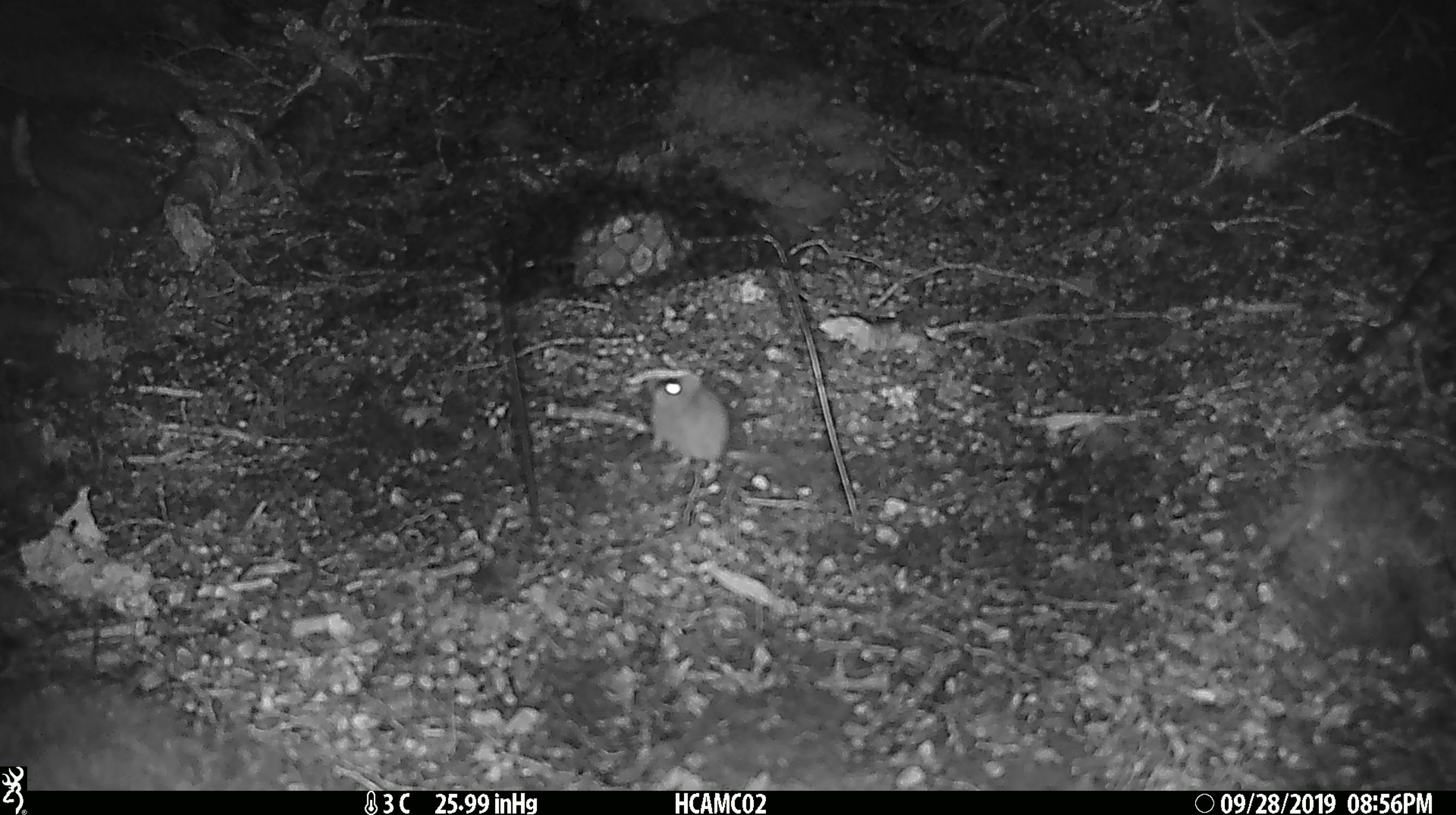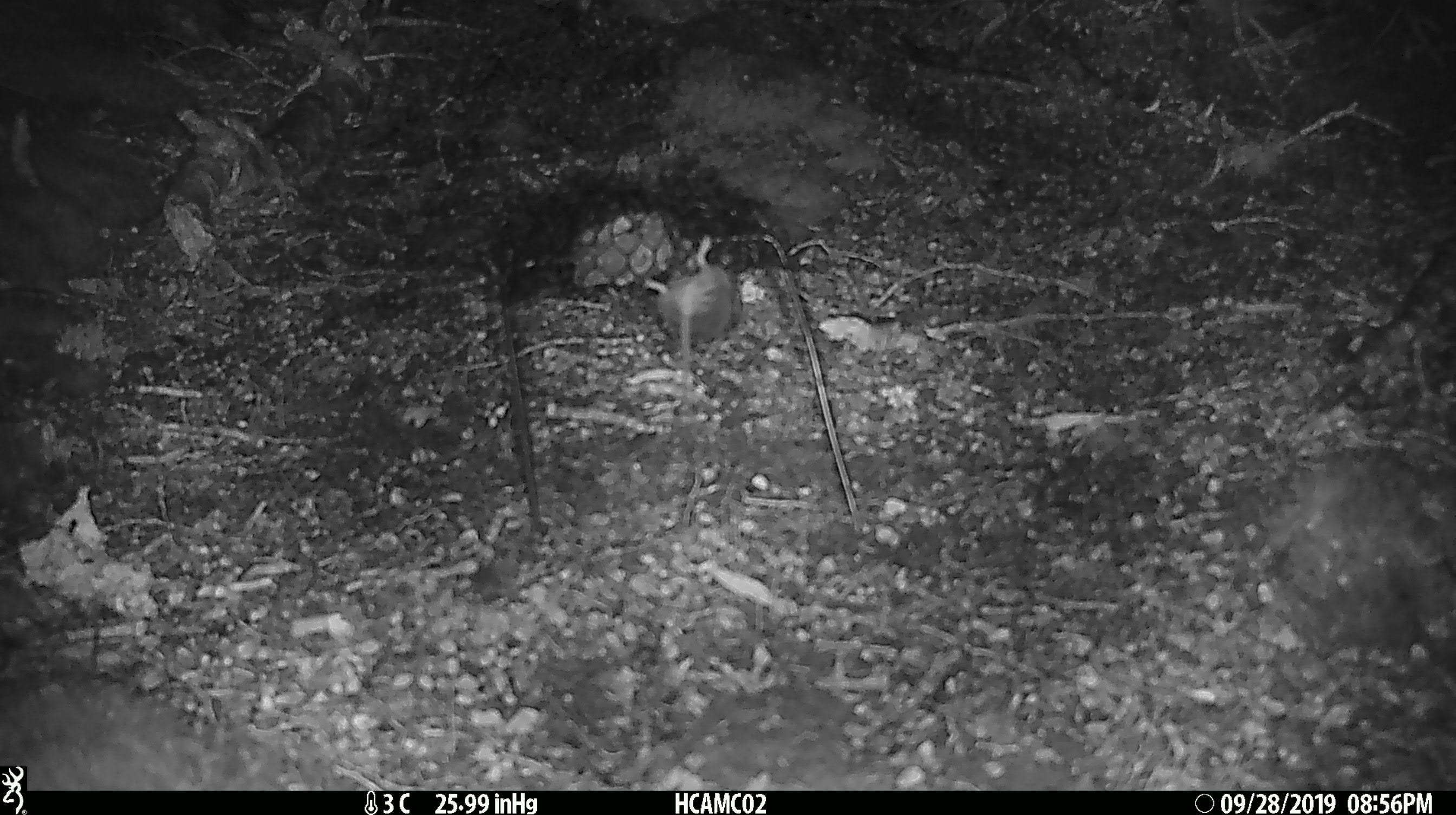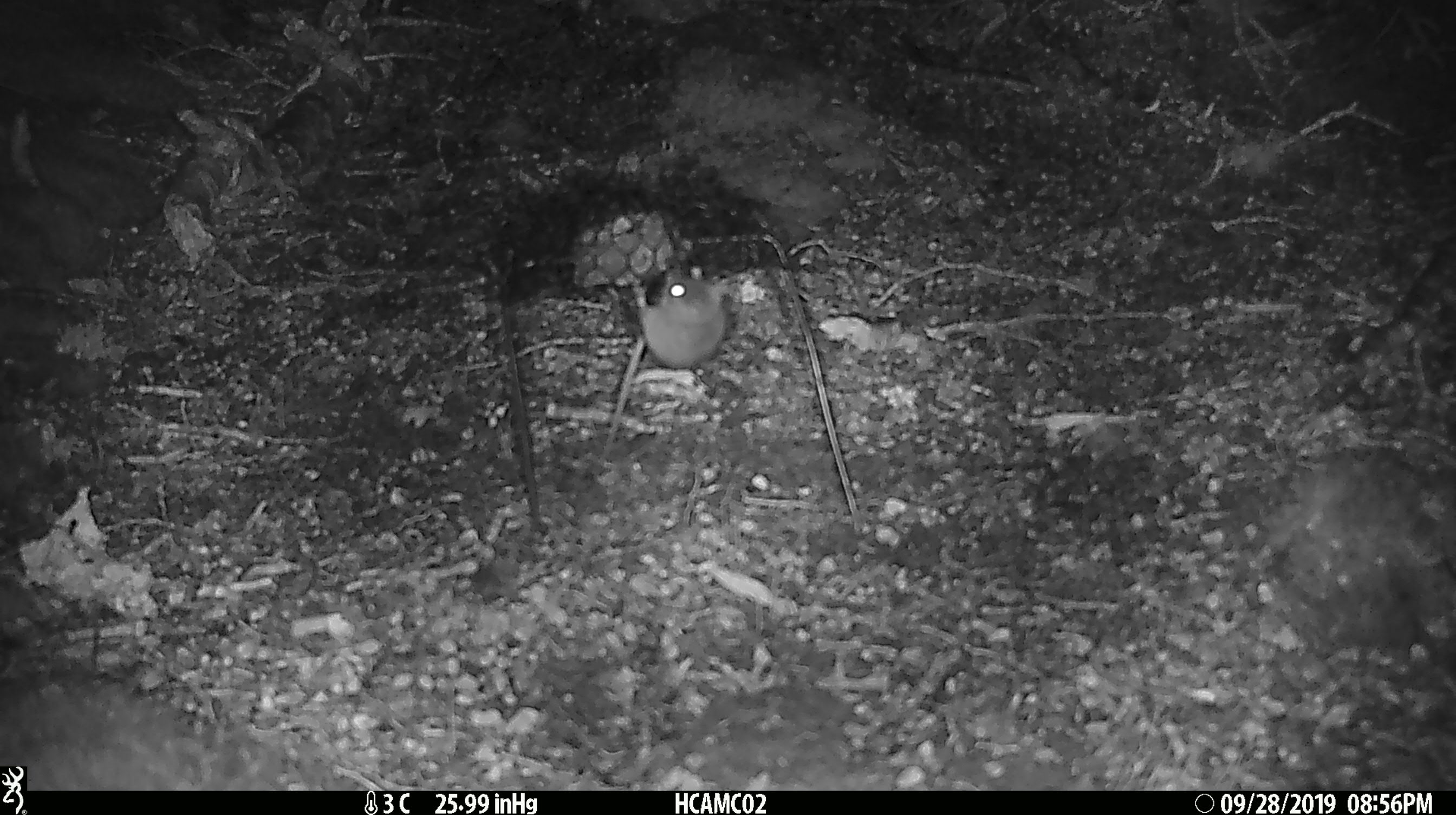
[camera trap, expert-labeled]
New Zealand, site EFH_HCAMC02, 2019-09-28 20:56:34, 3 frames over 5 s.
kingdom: Animalia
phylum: Chordata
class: Mammalia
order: Rodentia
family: Muridae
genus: Mus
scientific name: Mus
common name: mouse